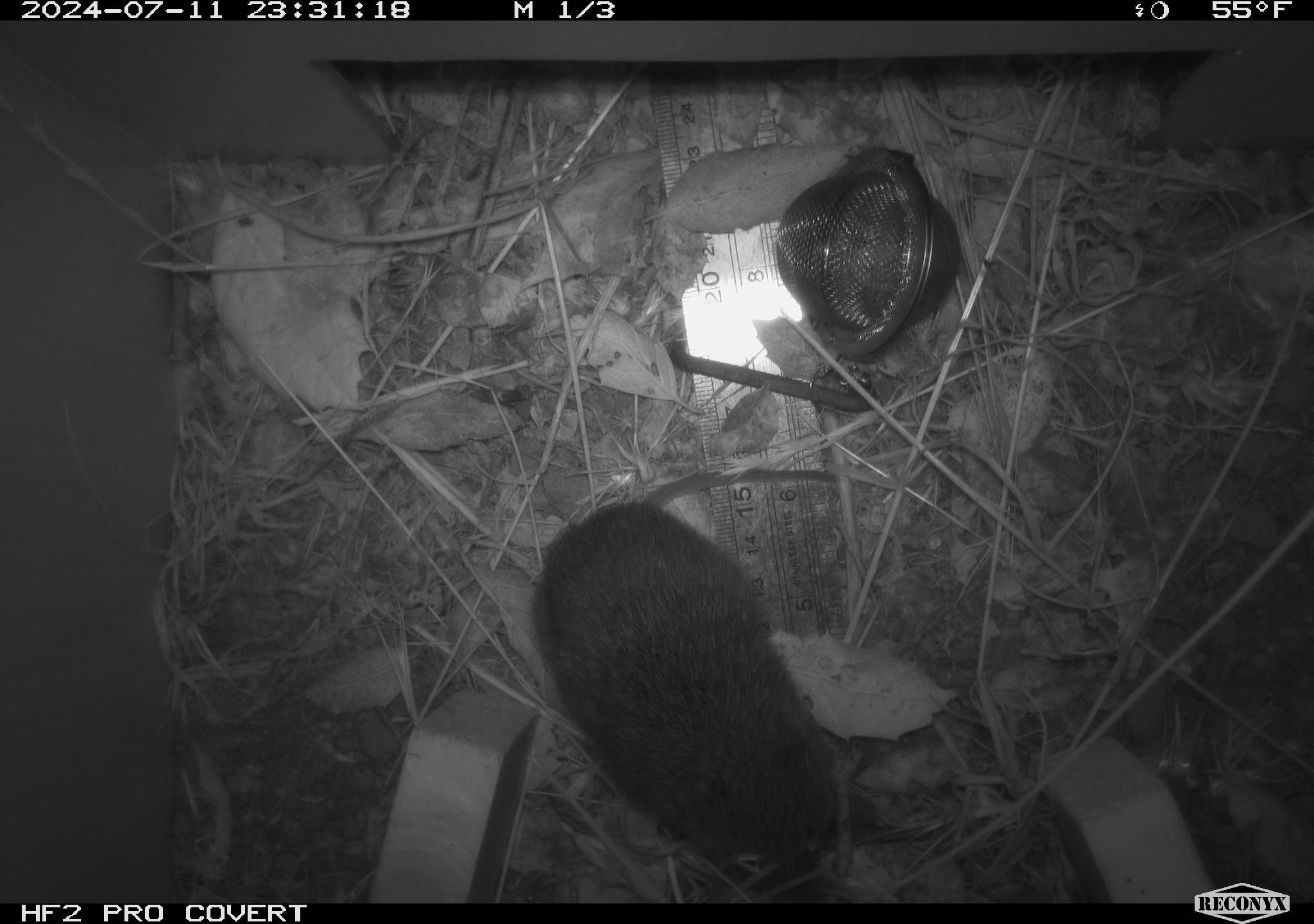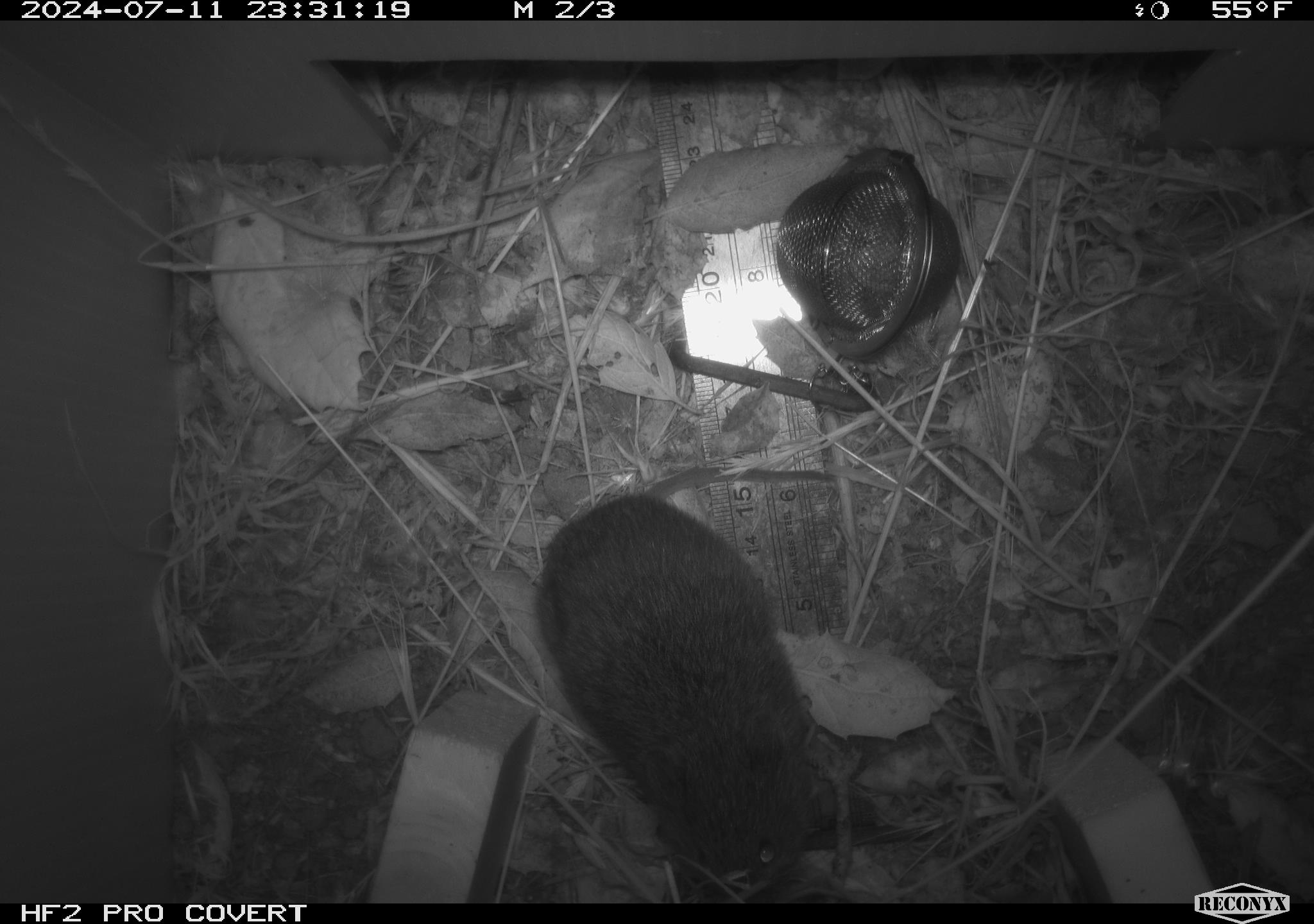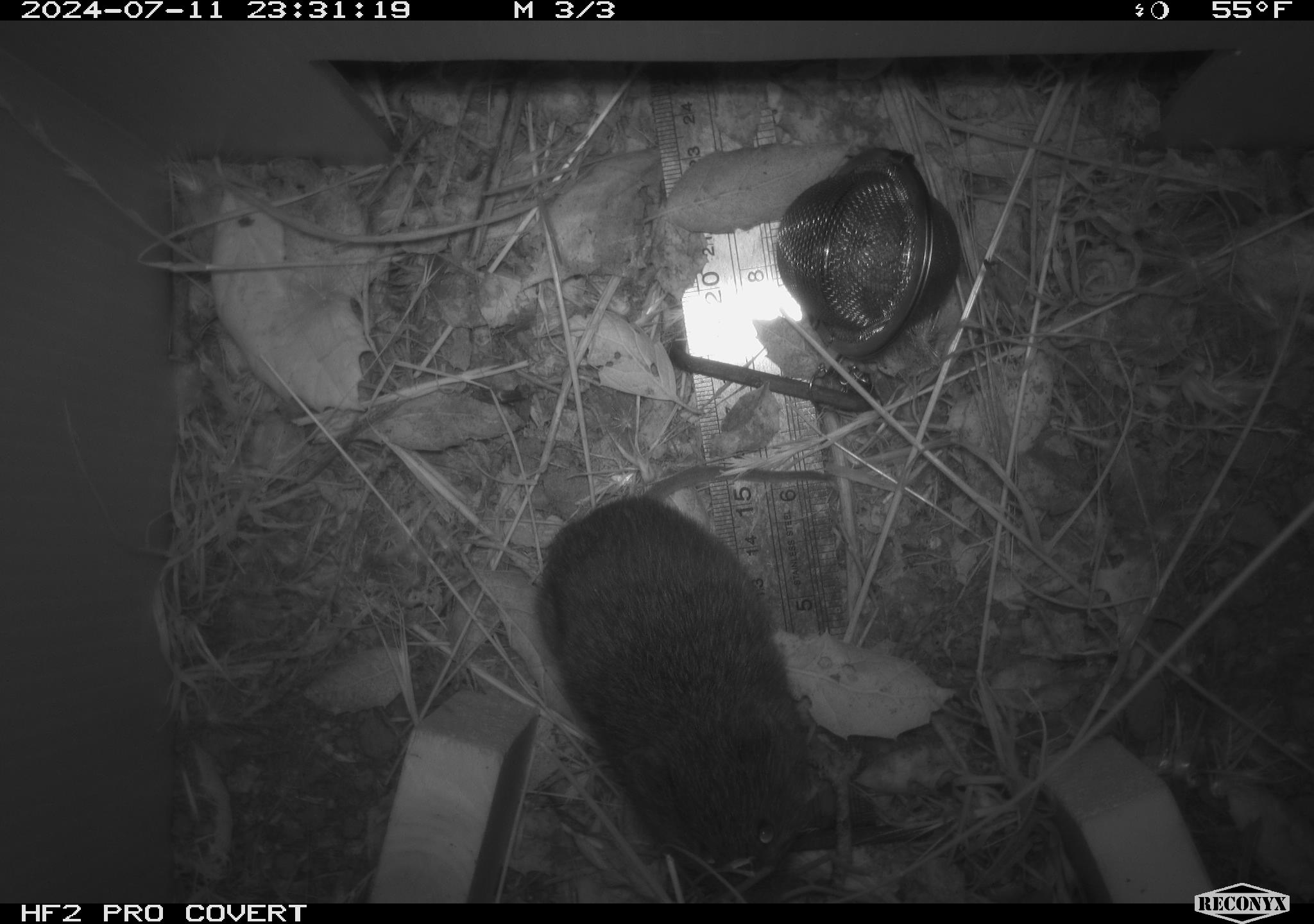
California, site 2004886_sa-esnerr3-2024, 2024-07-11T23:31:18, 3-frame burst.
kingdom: Animalia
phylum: Chordata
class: Mammalia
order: Rodentia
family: Cricetidae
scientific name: Cricetidae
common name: hamsters, voles, lemmings, and allies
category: cricetidae family